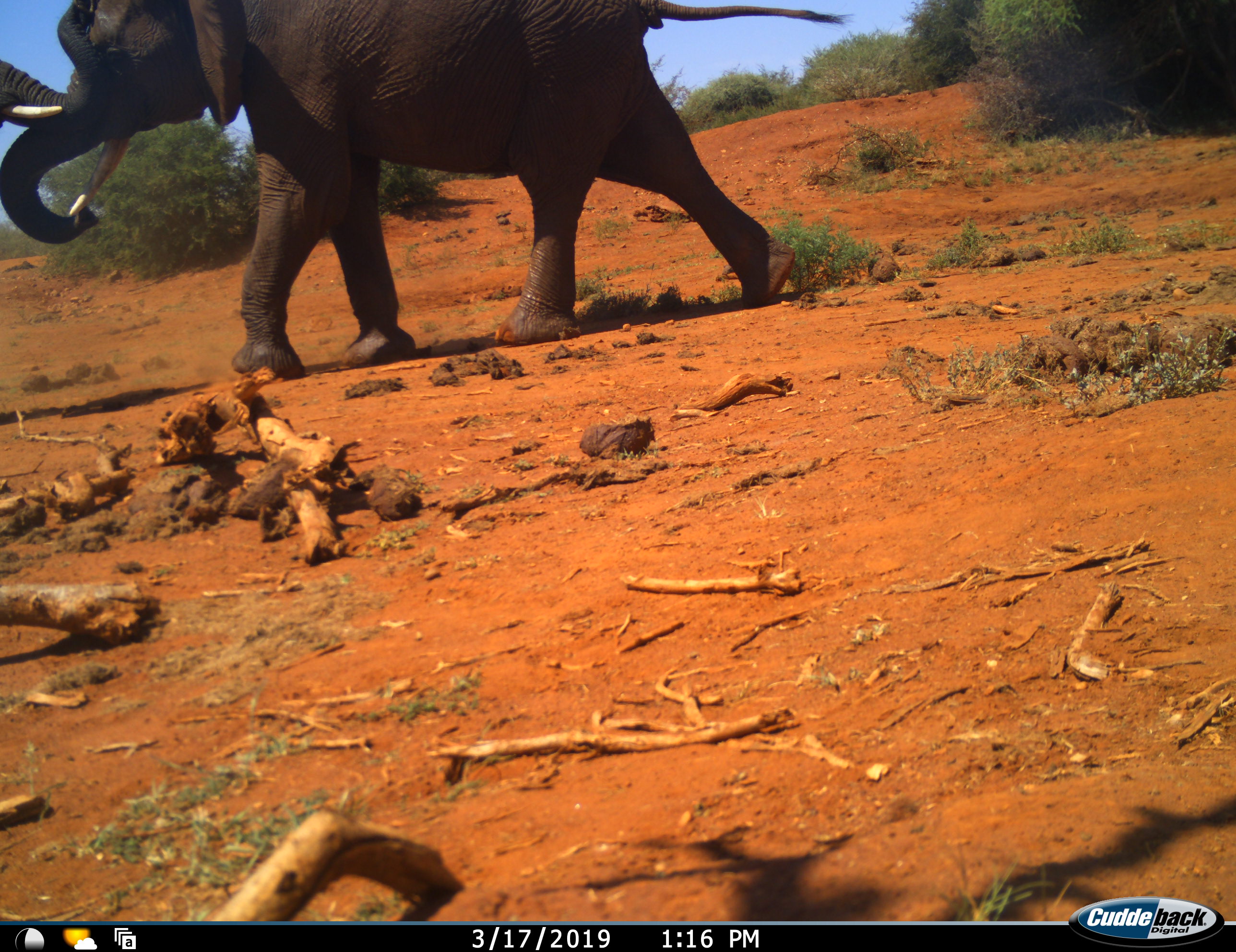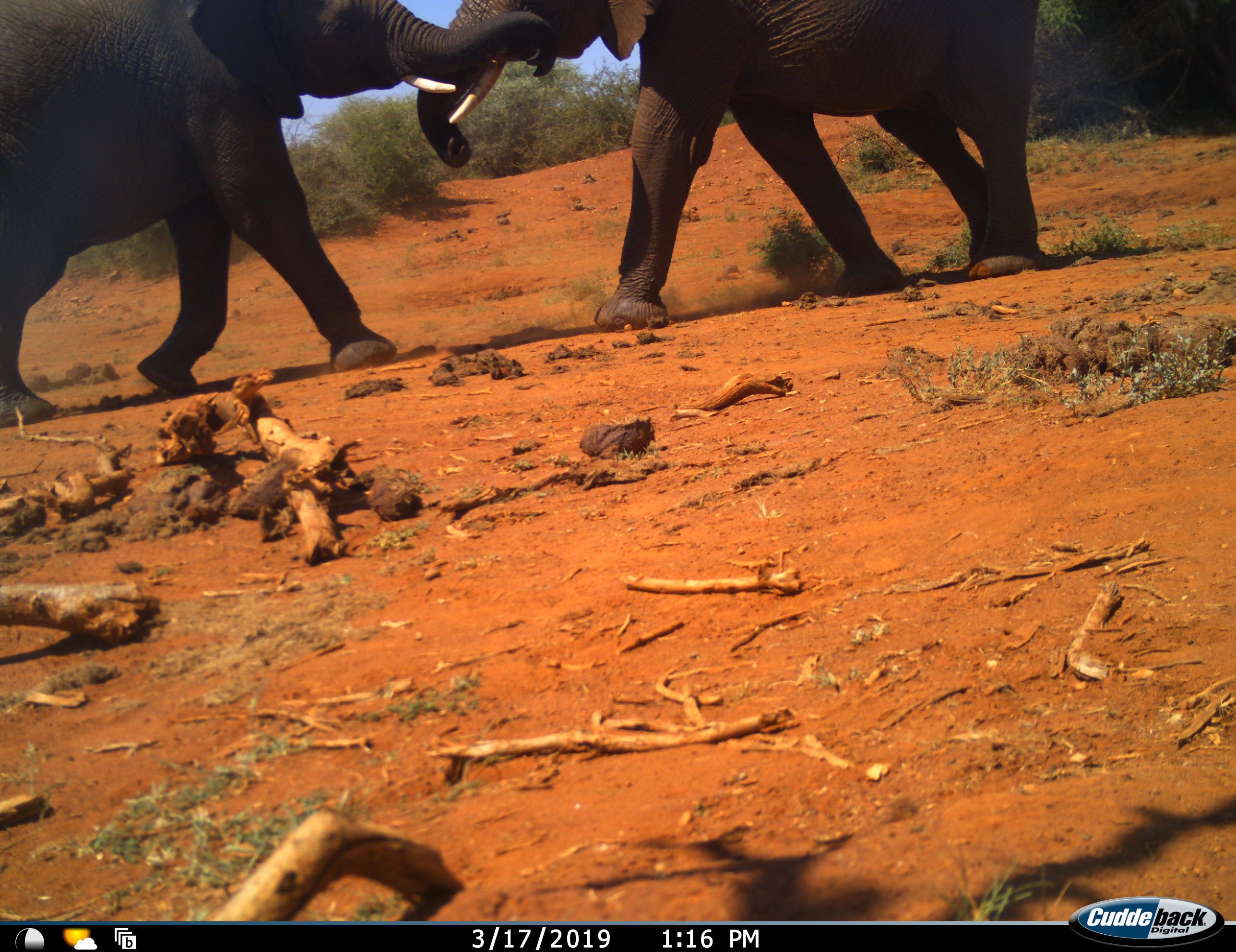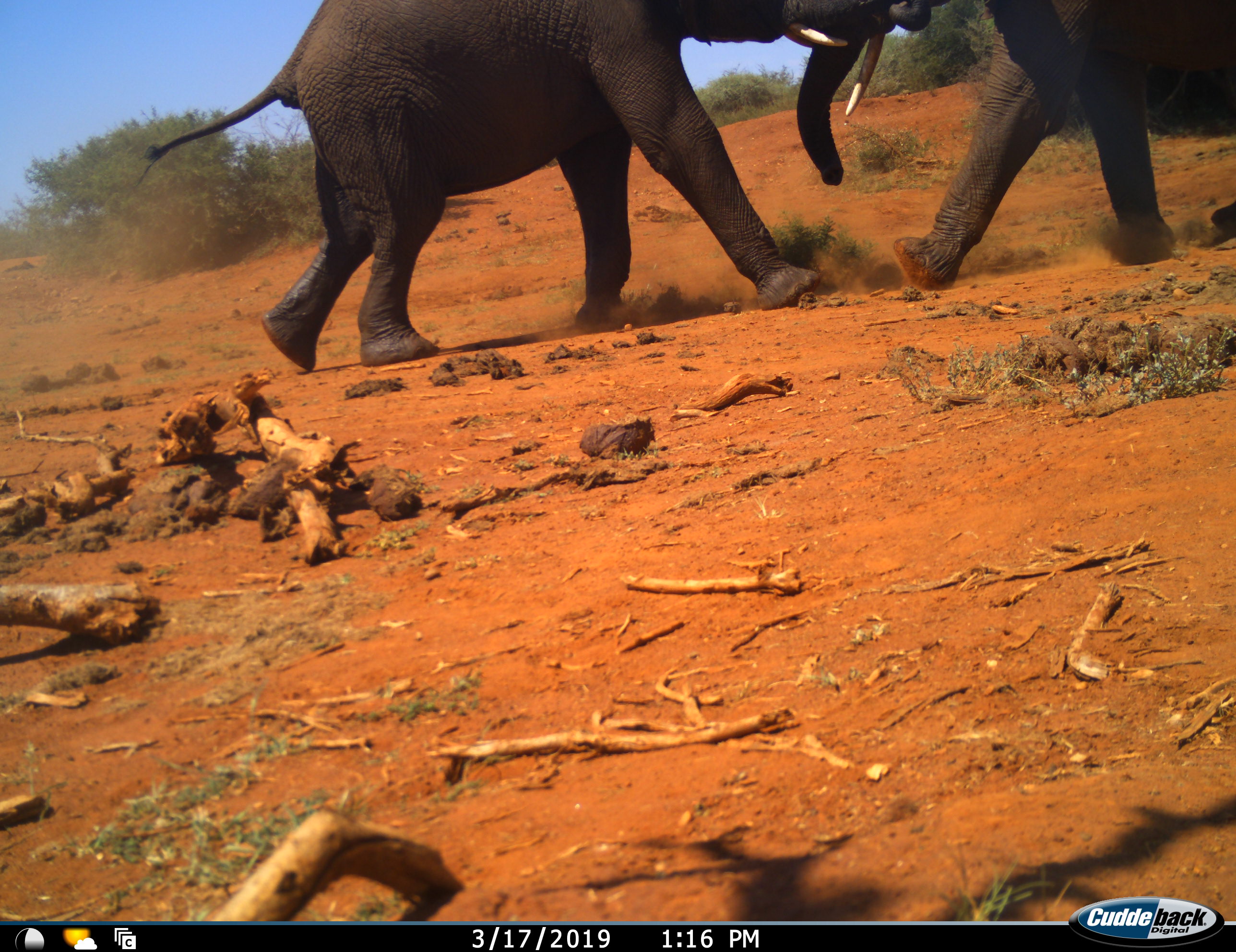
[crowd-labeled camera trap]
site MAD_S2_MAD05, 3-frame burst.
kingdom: Animalia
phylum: Chordata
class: Mammalia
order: Proboscidea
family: Elephantidae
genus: Loxodonta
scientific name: Loxodonta africana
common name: african bush elephant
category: elephant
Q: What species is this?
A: Elephant (african bush elephant) (Loxodonta africana).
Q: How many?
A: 2.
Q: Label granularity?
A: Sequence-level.